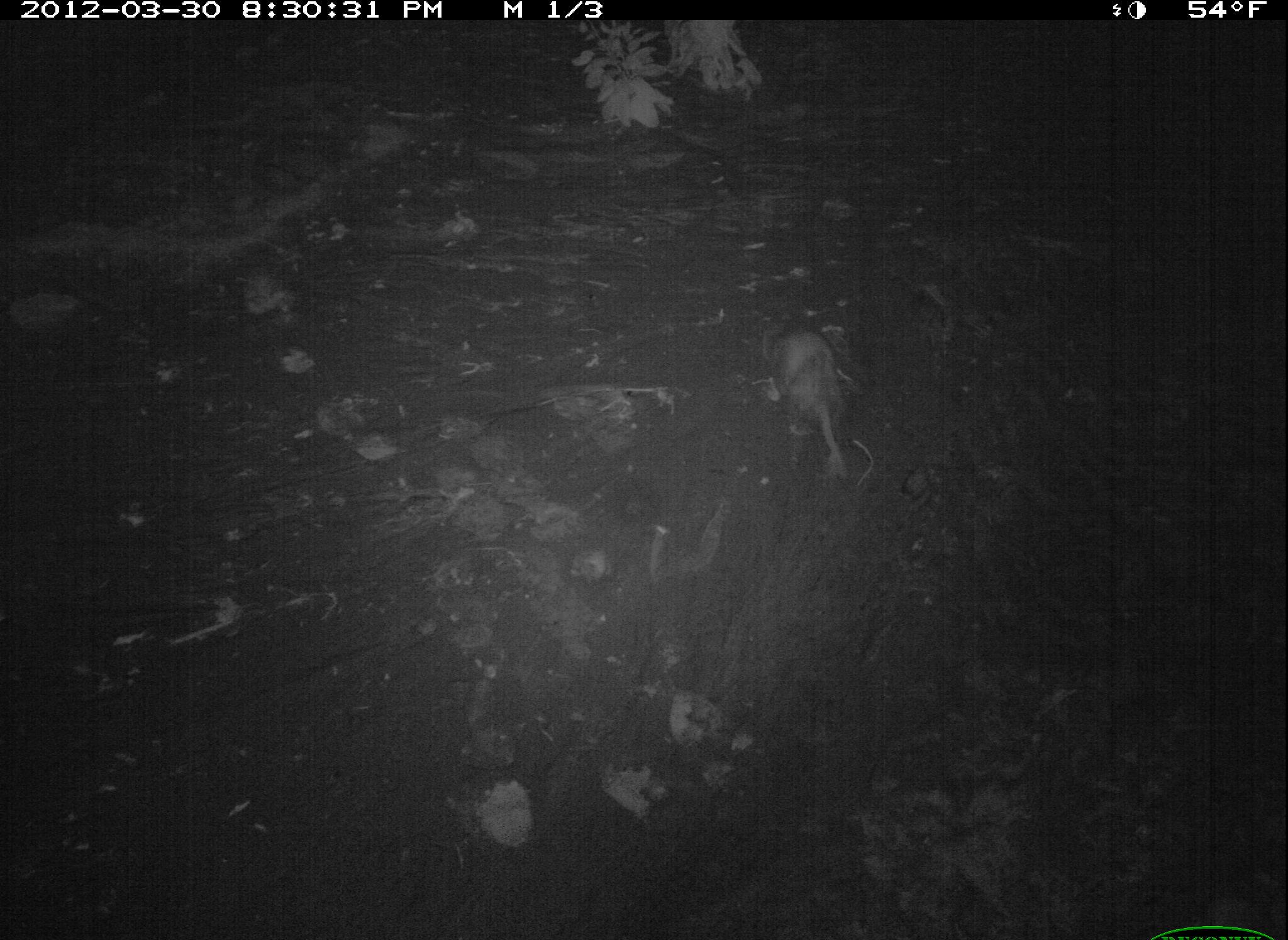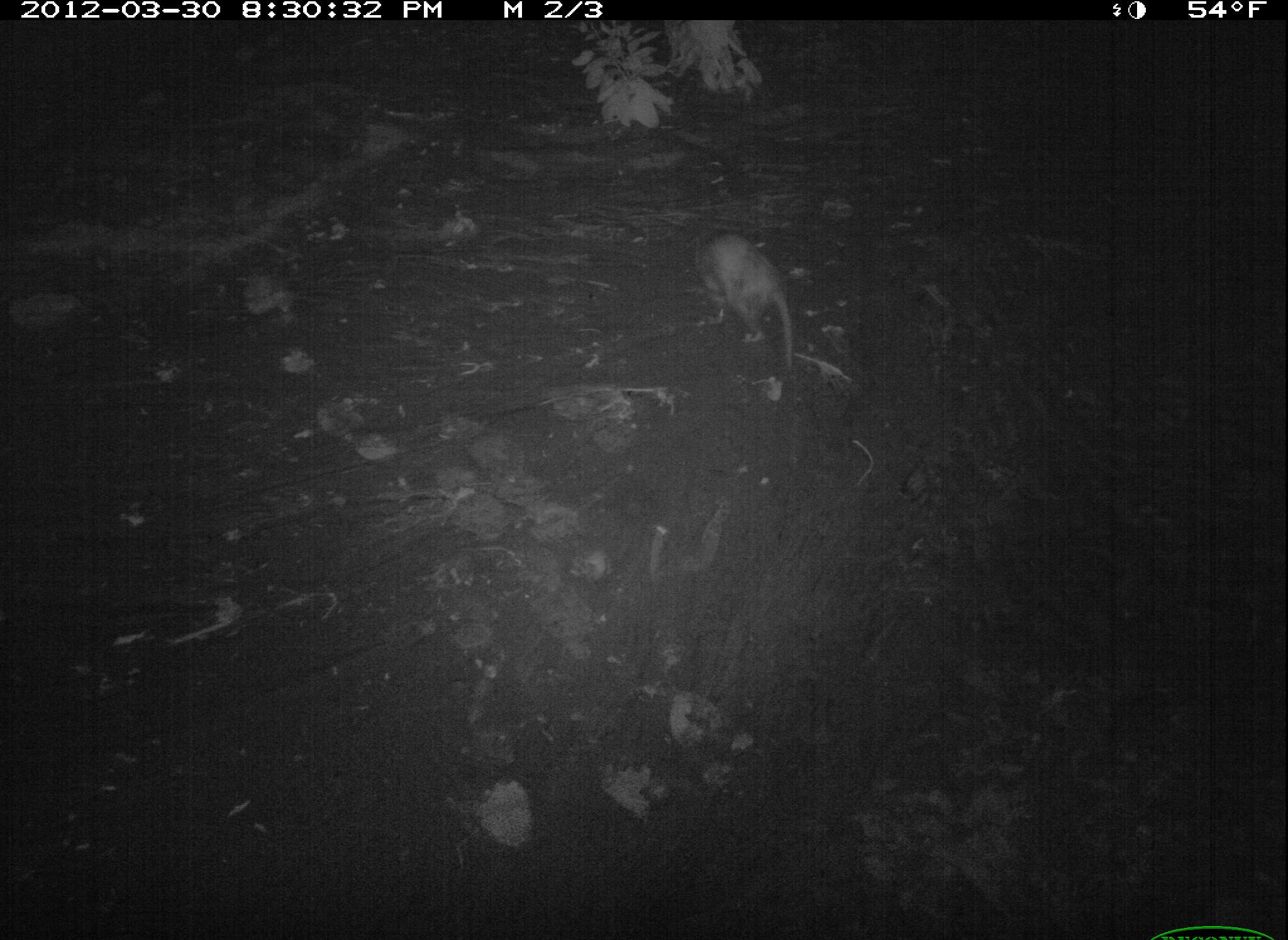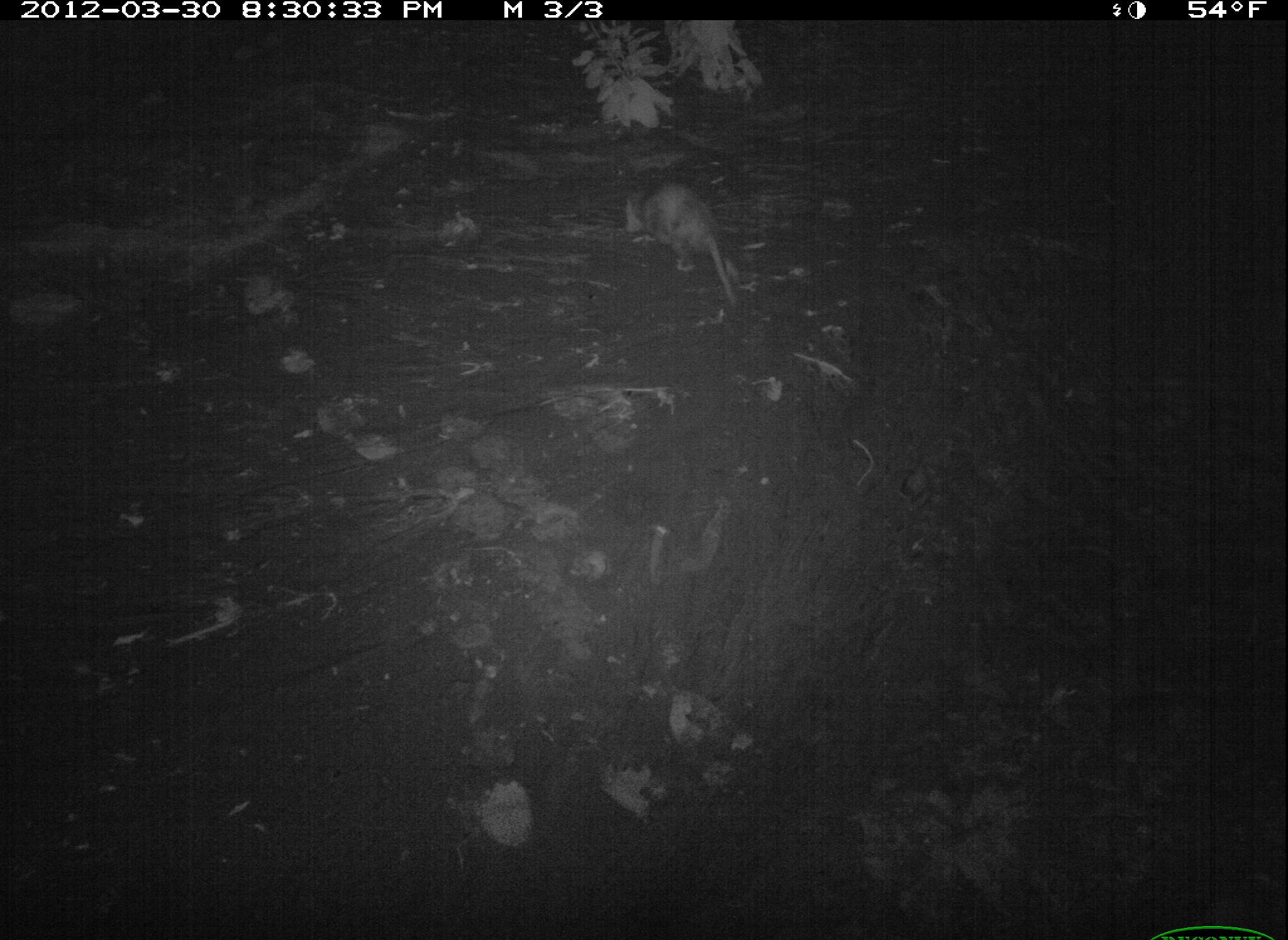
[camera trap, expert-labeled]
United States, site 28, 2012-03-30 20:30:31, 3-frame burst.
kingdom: Animalia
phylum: Chordata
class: Mammalia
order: Didelphimorphia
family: Didelphidae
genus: Didelphis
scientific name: Didelphis virginiana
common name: virginia opossum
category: opossum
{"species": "opossum (virginia opossum) (Didelphis virginiana)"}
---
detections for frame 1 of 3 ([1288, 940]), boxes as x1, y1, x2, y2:
opossum: 762, 308, 863, 490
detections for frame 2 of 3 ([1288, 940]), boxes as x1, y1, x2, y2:
opossum: 686, 219, 852, 401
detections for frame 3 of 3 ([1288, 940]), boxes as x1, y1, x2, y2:
opossum: 613, 176, 746, 313